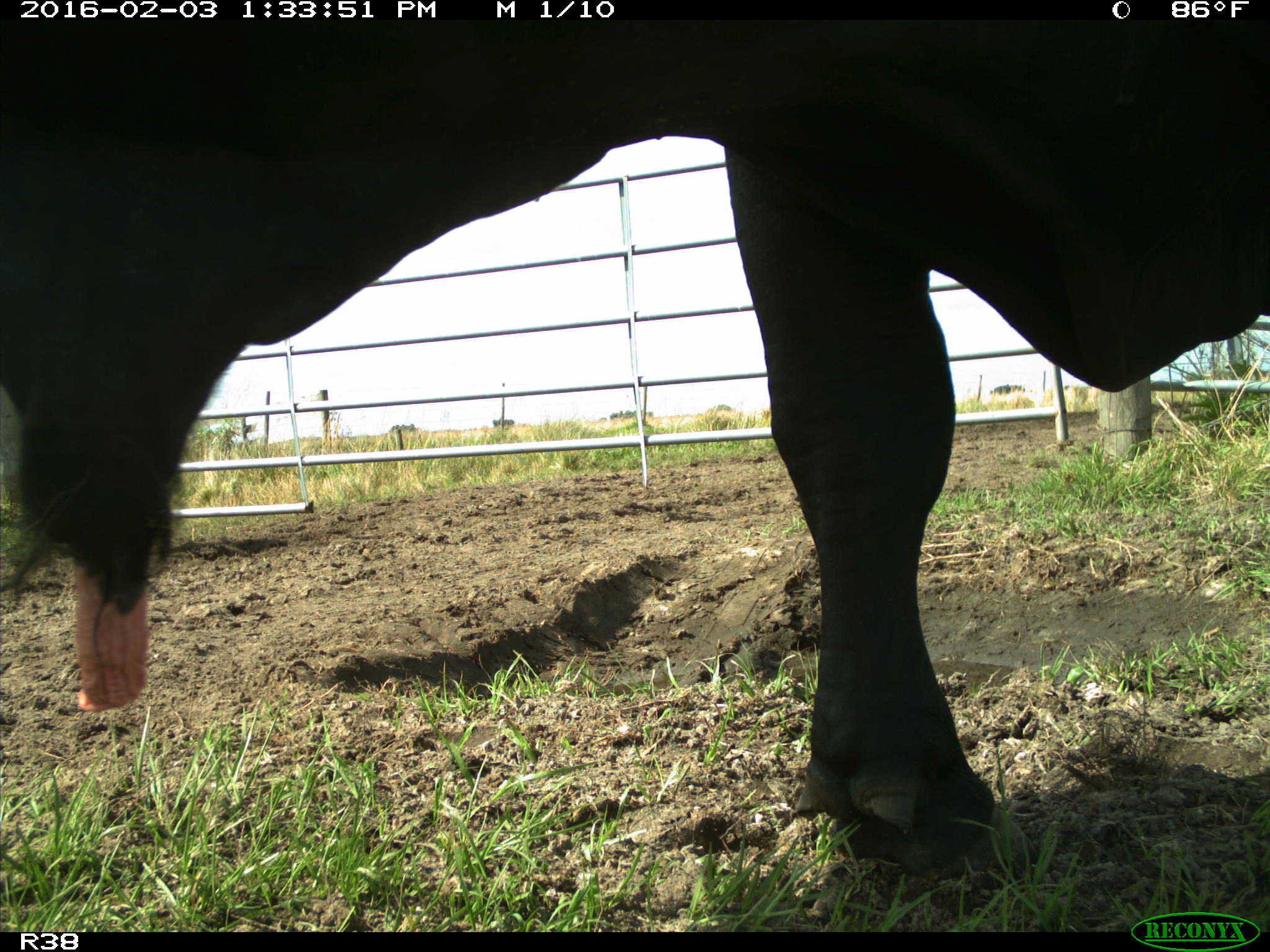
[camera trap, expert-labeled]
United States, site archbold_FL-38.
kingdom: Animalia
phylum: Chordata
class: Mammalia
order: Artiodactyla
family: Bovidae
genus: Bos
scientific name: Bos taurus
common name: domestic cow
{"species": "Bos taurus (domestic cow)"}